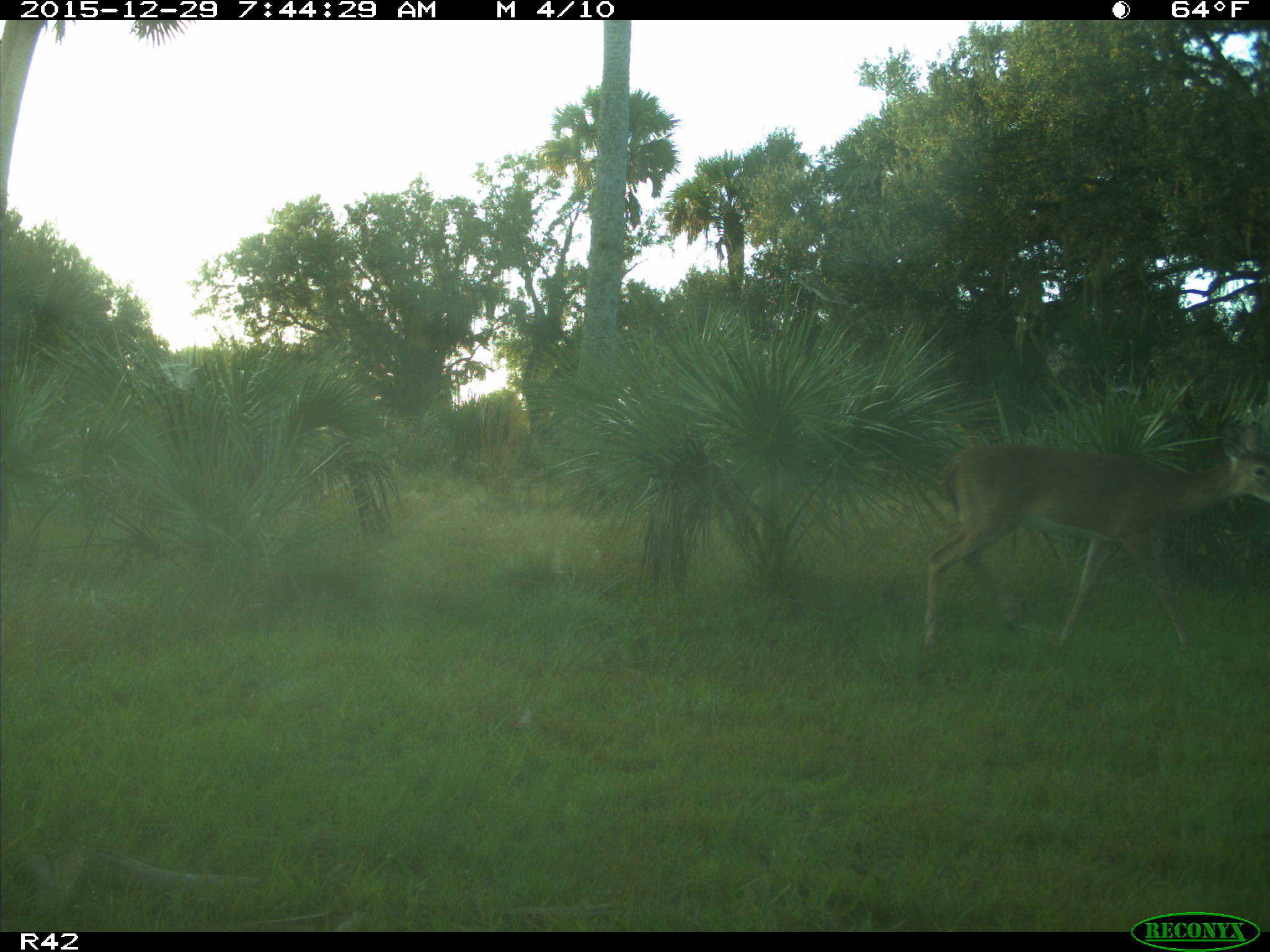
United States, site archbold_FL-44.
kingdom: Animalia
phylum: Chordata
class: Mammalia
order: Artiodactyla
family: Cervidae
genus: Odocoileus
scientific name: Odocoileus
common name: deer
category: unidentified deer